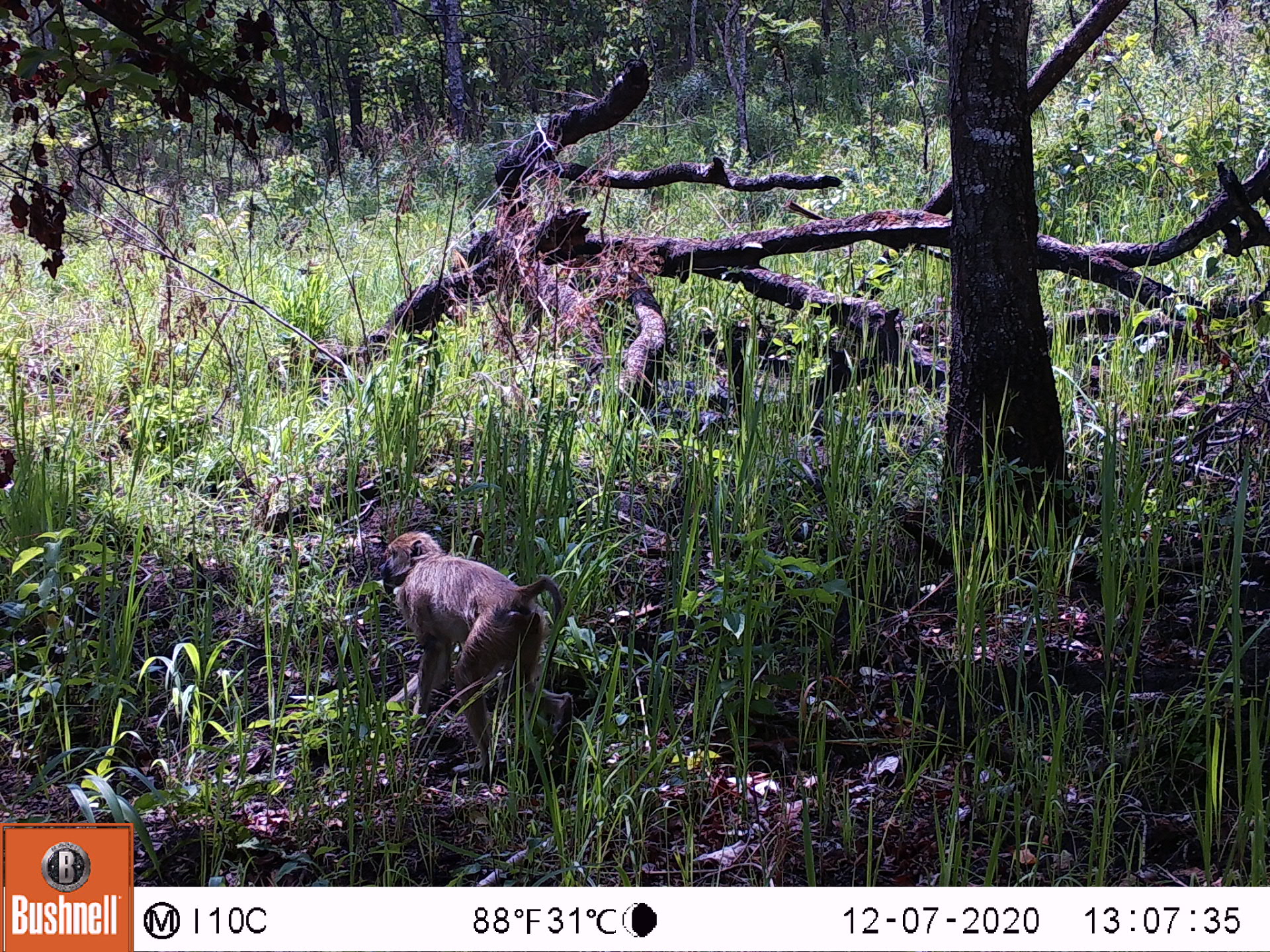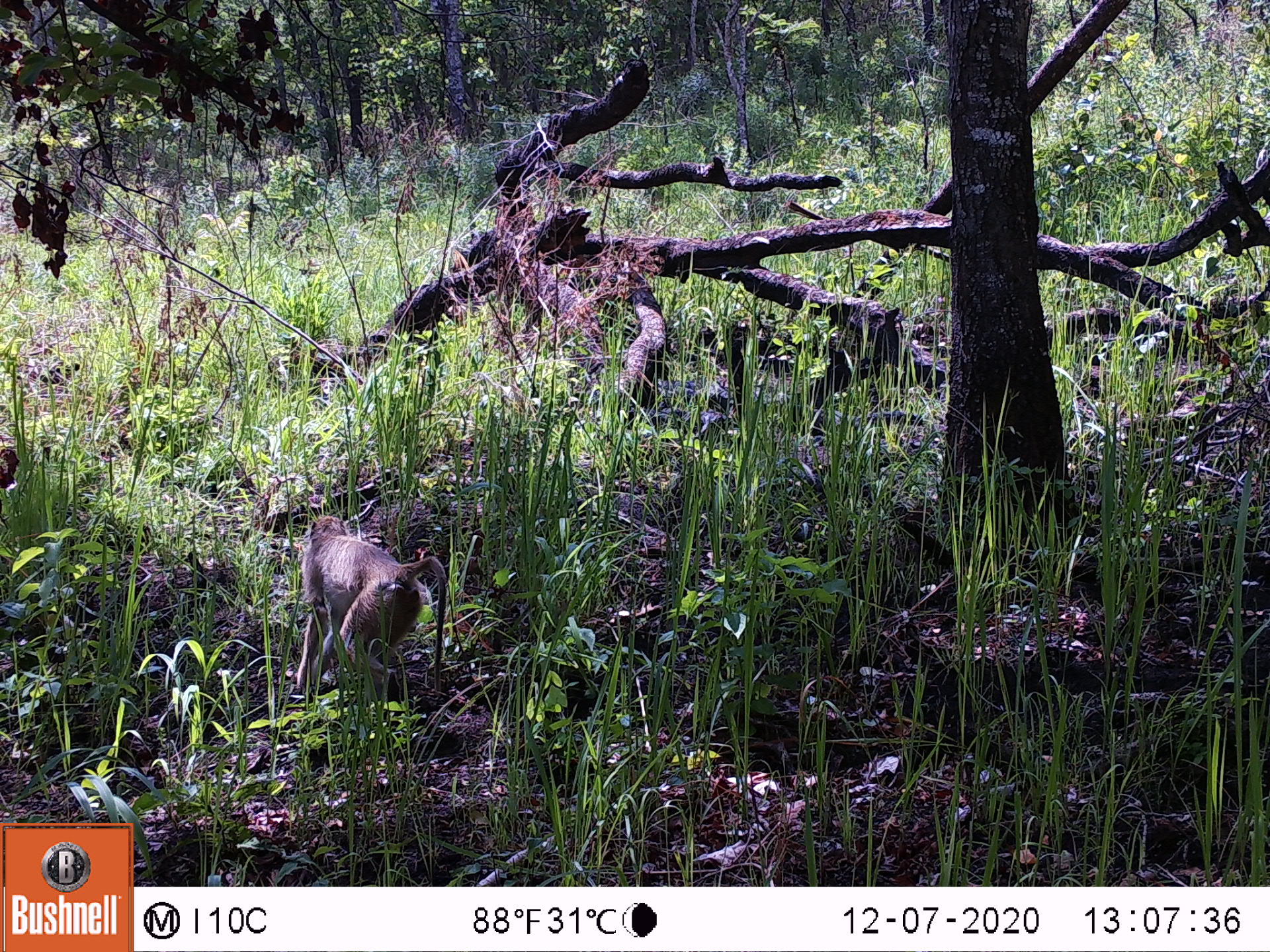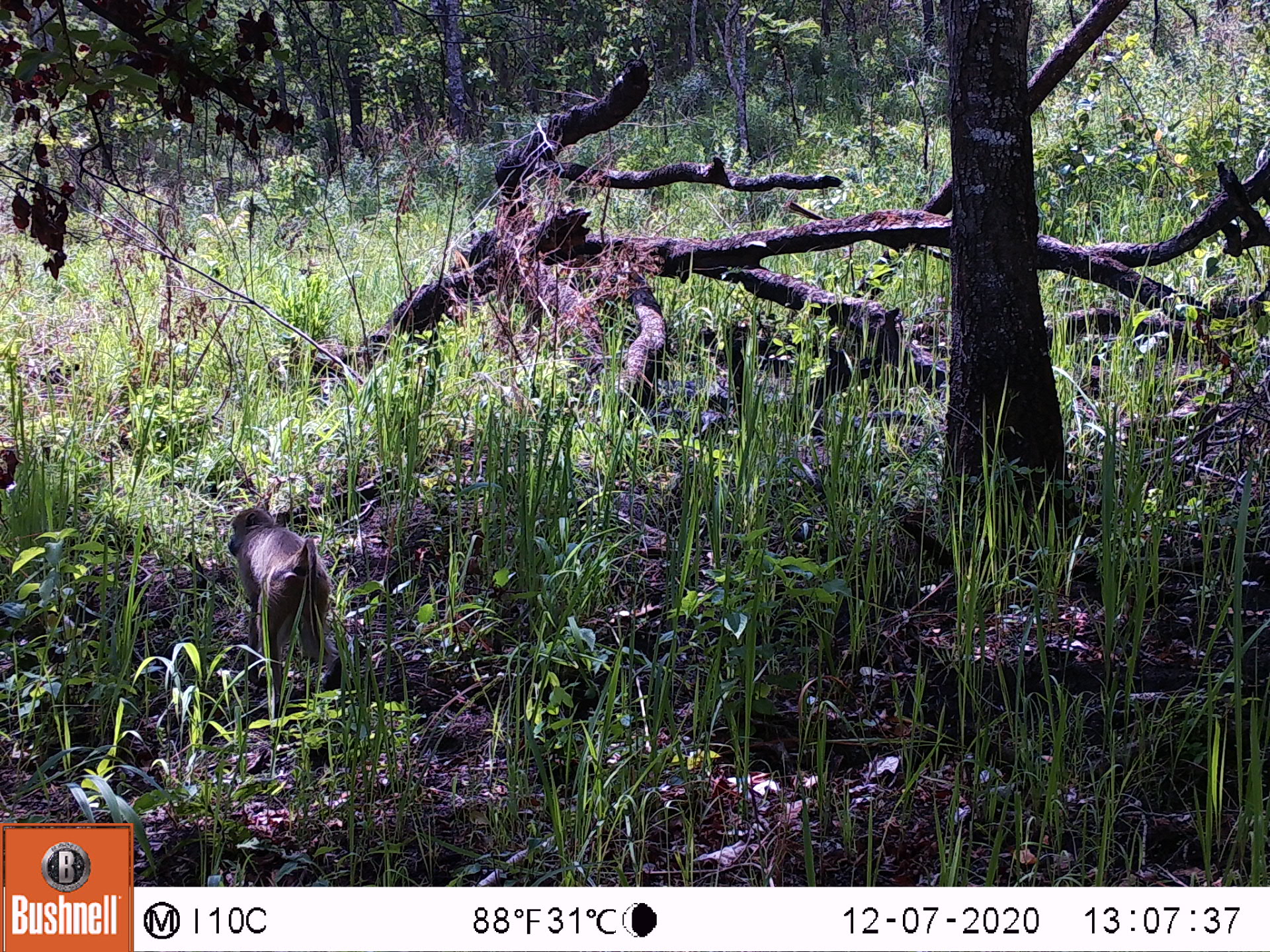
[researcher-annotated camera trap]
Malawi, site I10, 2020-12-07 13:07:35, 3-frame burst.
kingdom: Animalia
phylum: Chordata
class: Mammalia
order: Primates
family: Cercopithecidae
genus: Papio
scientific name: Papio cynocephalus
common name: yellow baboon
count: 1